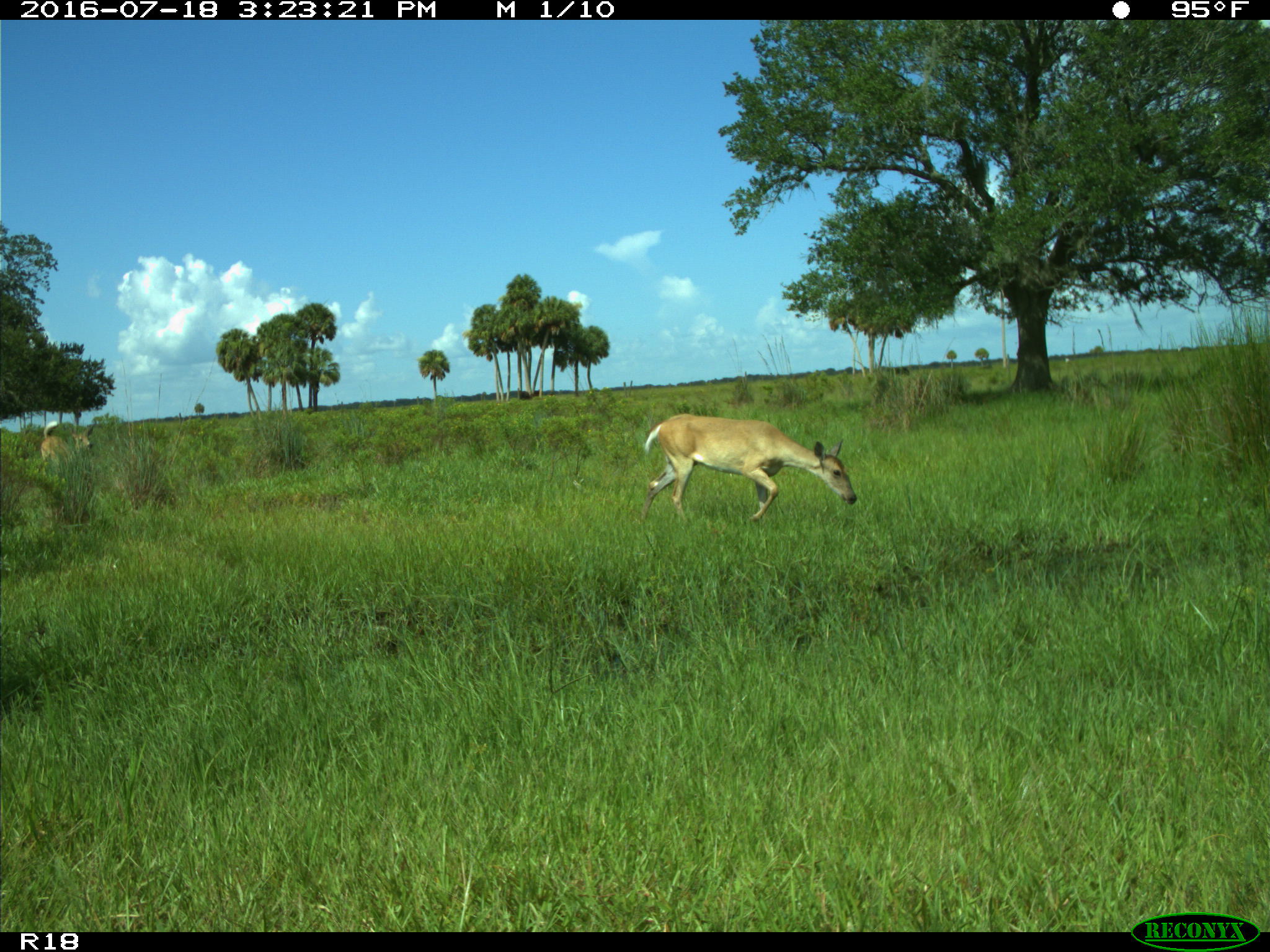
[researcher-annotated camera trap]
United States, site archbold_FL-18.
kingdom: Animalia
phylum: Chordata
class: Mammalia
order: Artiodactyla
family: Cervidae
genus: Odocoileus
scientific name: Odocoileus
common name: deer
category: unidentified deer